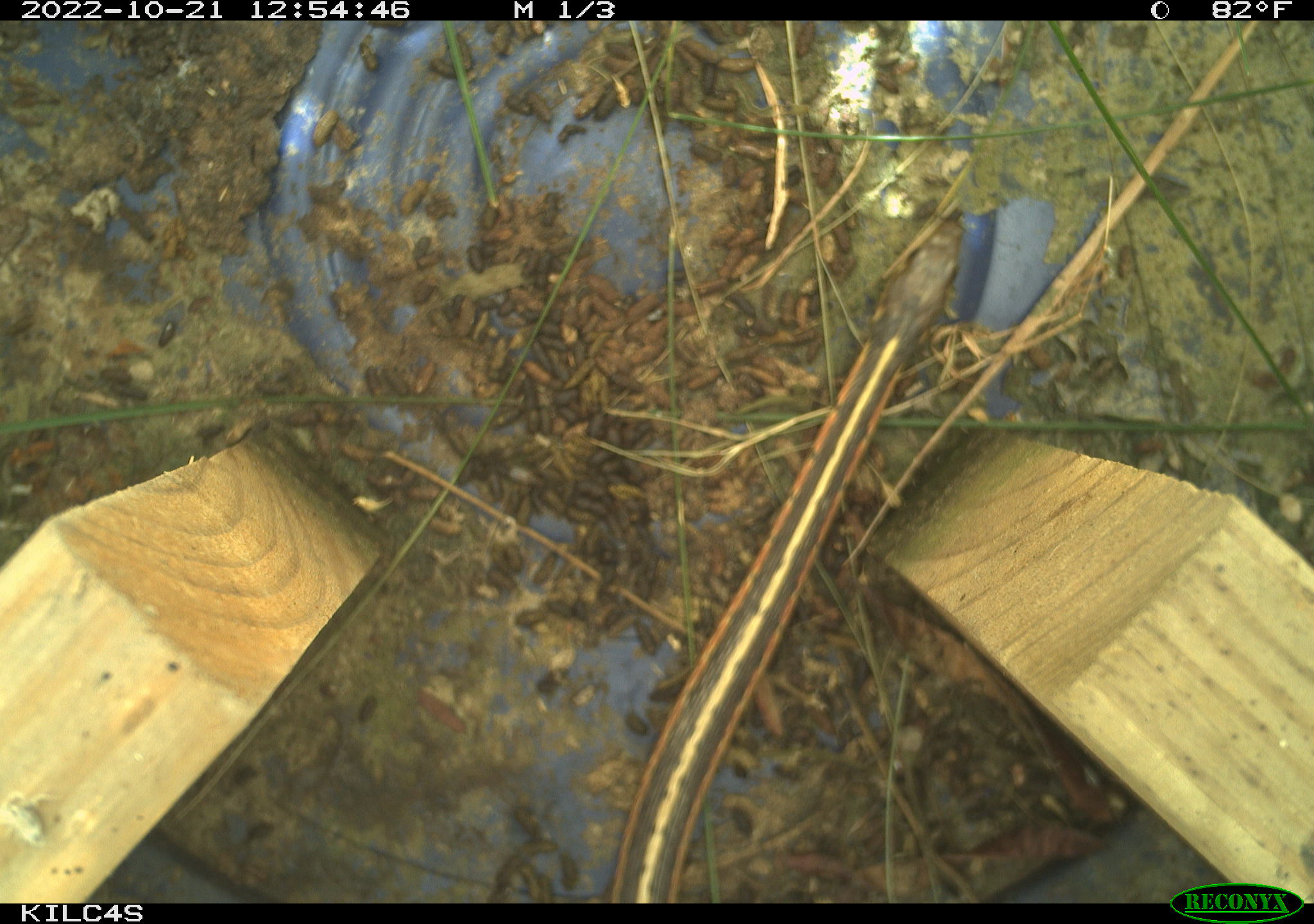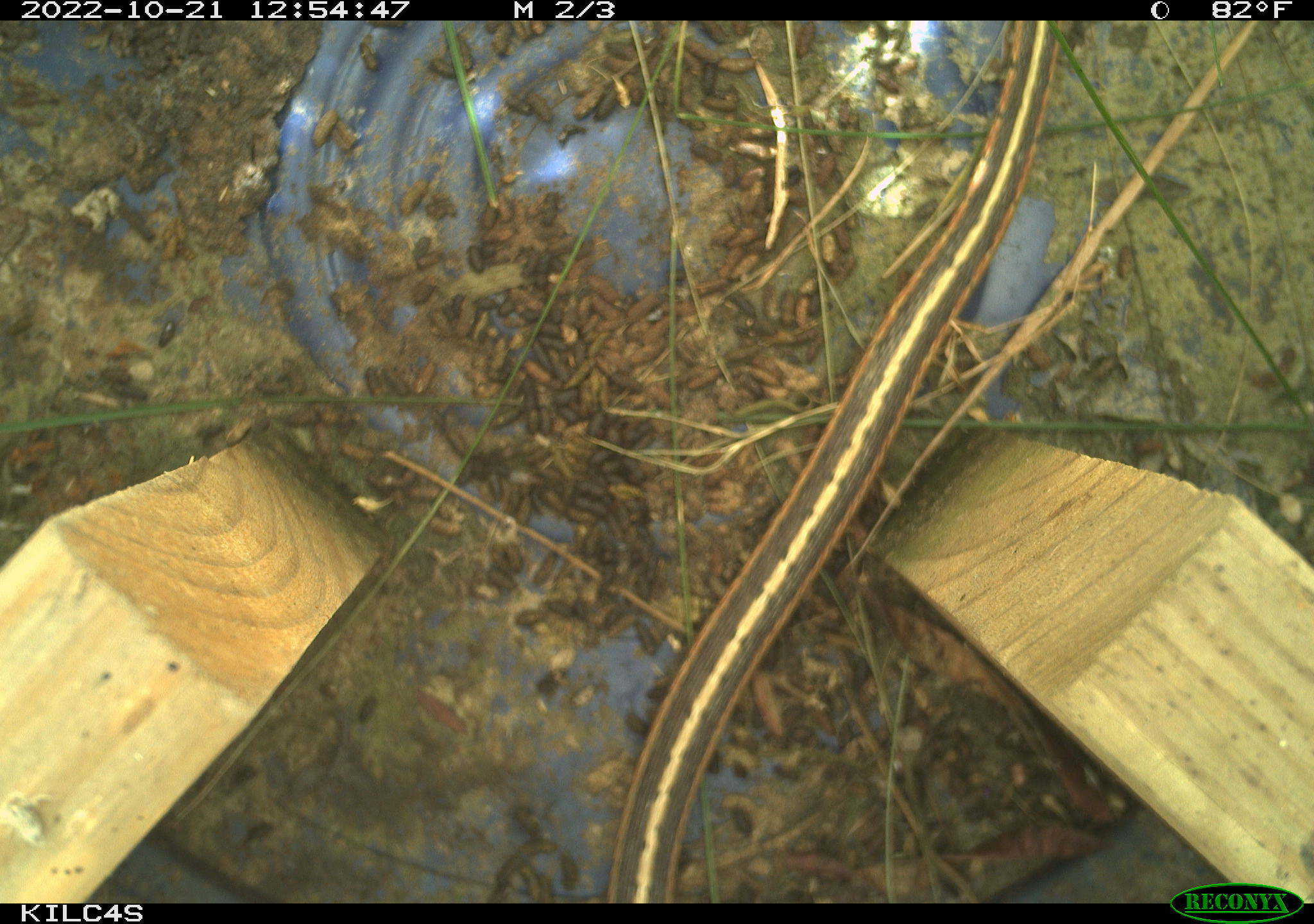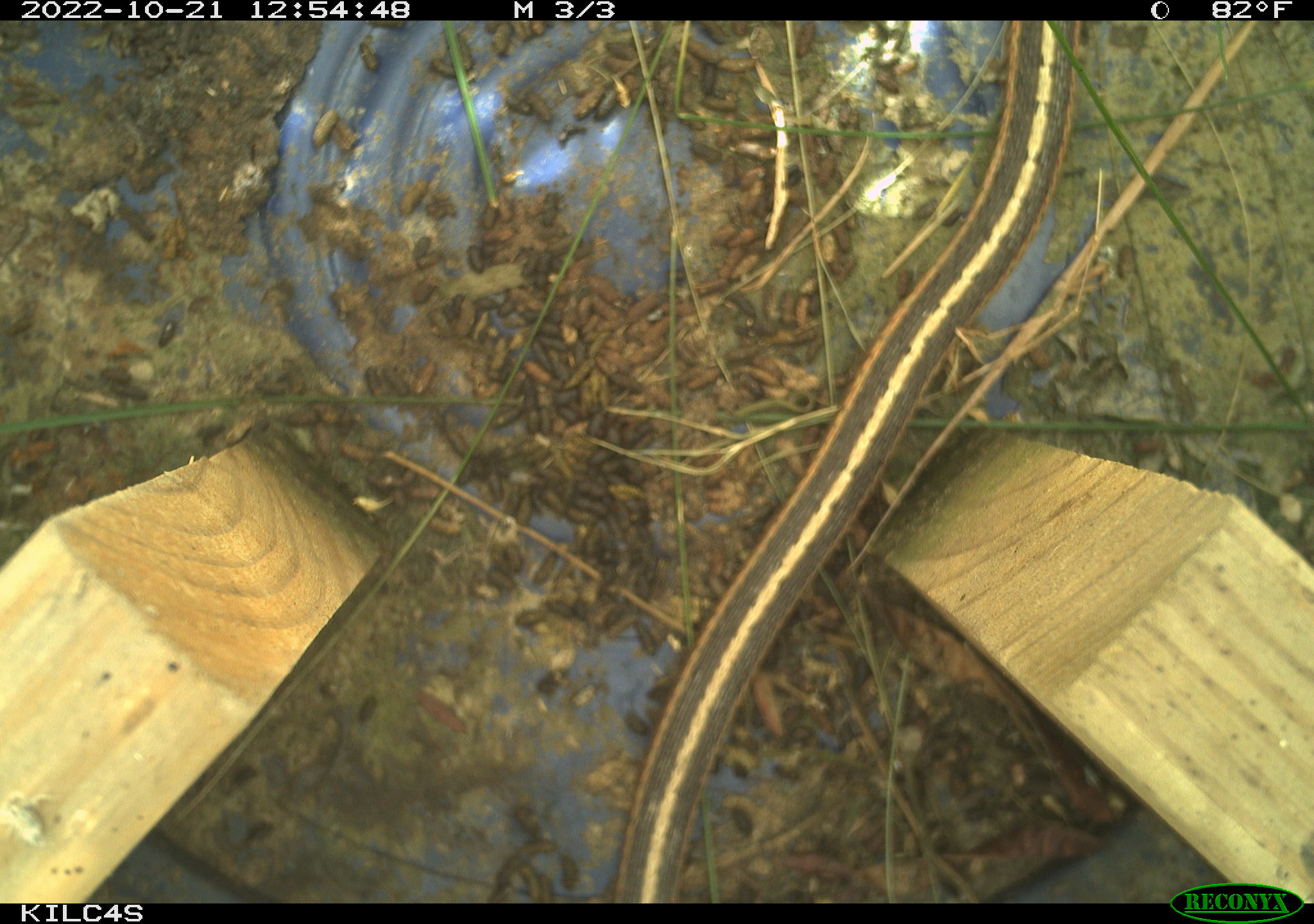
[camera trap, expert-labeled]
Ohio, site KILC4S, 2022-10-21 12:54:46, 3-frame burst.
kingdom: Animalia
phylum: Chordata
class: Reptilia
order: Squamata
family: Colubridae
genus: Thamnophis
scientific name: Thamnophis sirtalis sirtalis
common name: eastern gartersnake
Eastern gartersnake (Thamnophis sirtalis sirtalis).